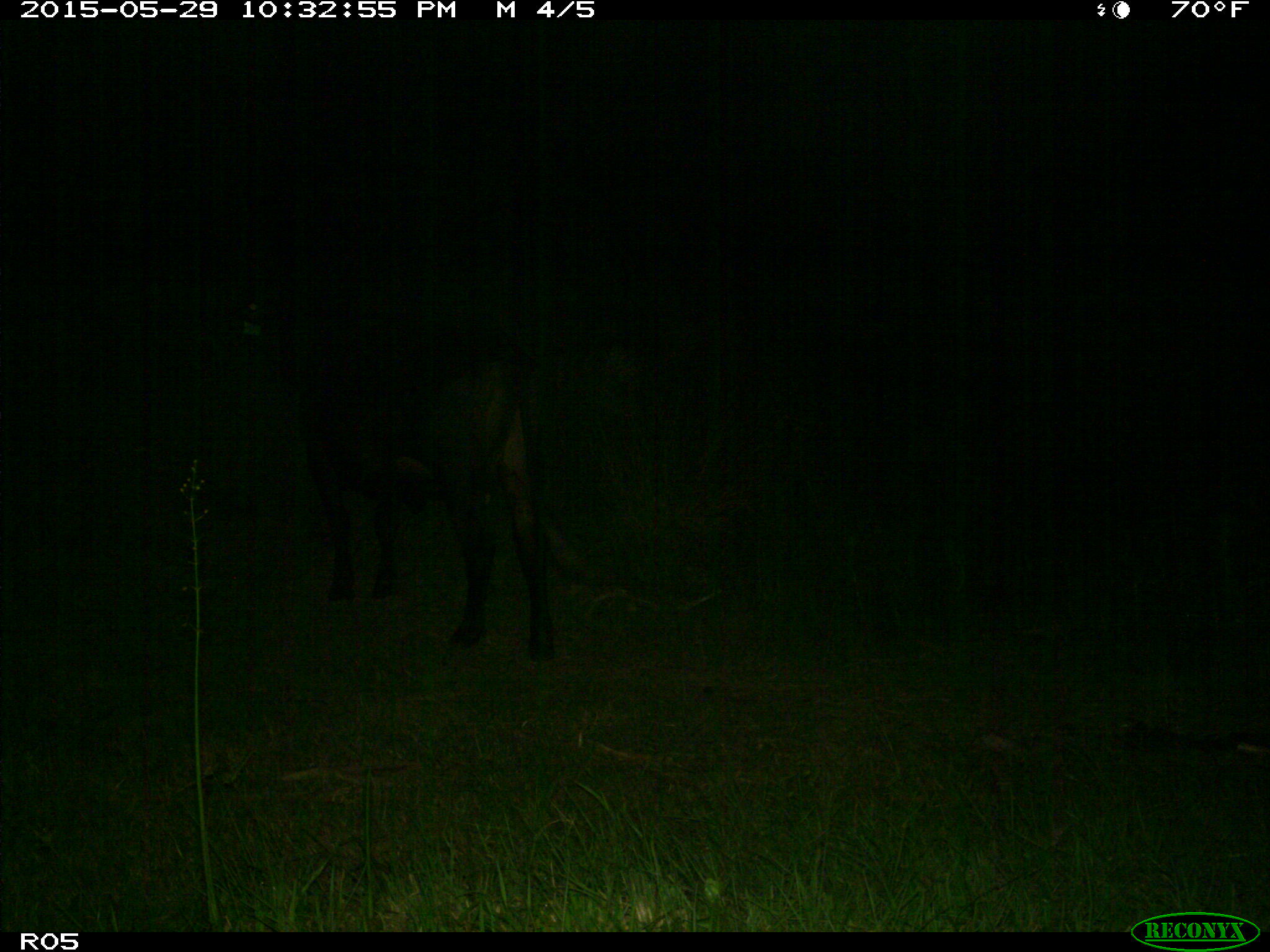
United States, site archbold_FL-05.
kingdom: Animalia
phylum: Chordata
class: Mammalia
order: Artiodactyla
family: Bovidae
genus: Bos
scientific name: Bos taurus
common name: domestic cow